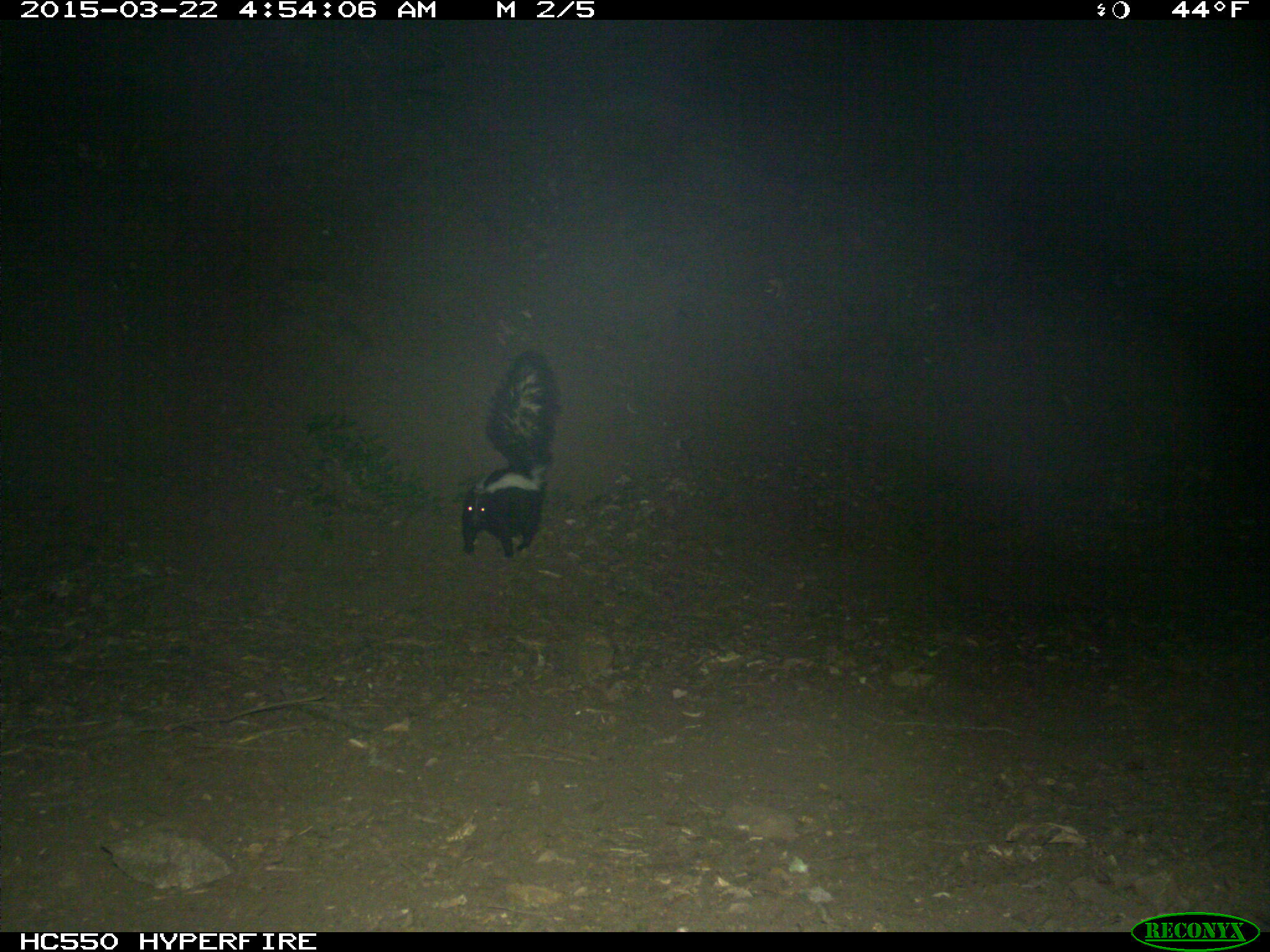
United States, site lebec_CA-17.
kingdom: Animalia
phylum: Chordata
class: Mammalia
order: Carnivora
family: Mephitidae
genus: Mephitis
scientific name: Mephitis mephitis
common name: striped skunk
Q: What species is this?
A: Mephitis mephitis (striped skunk).